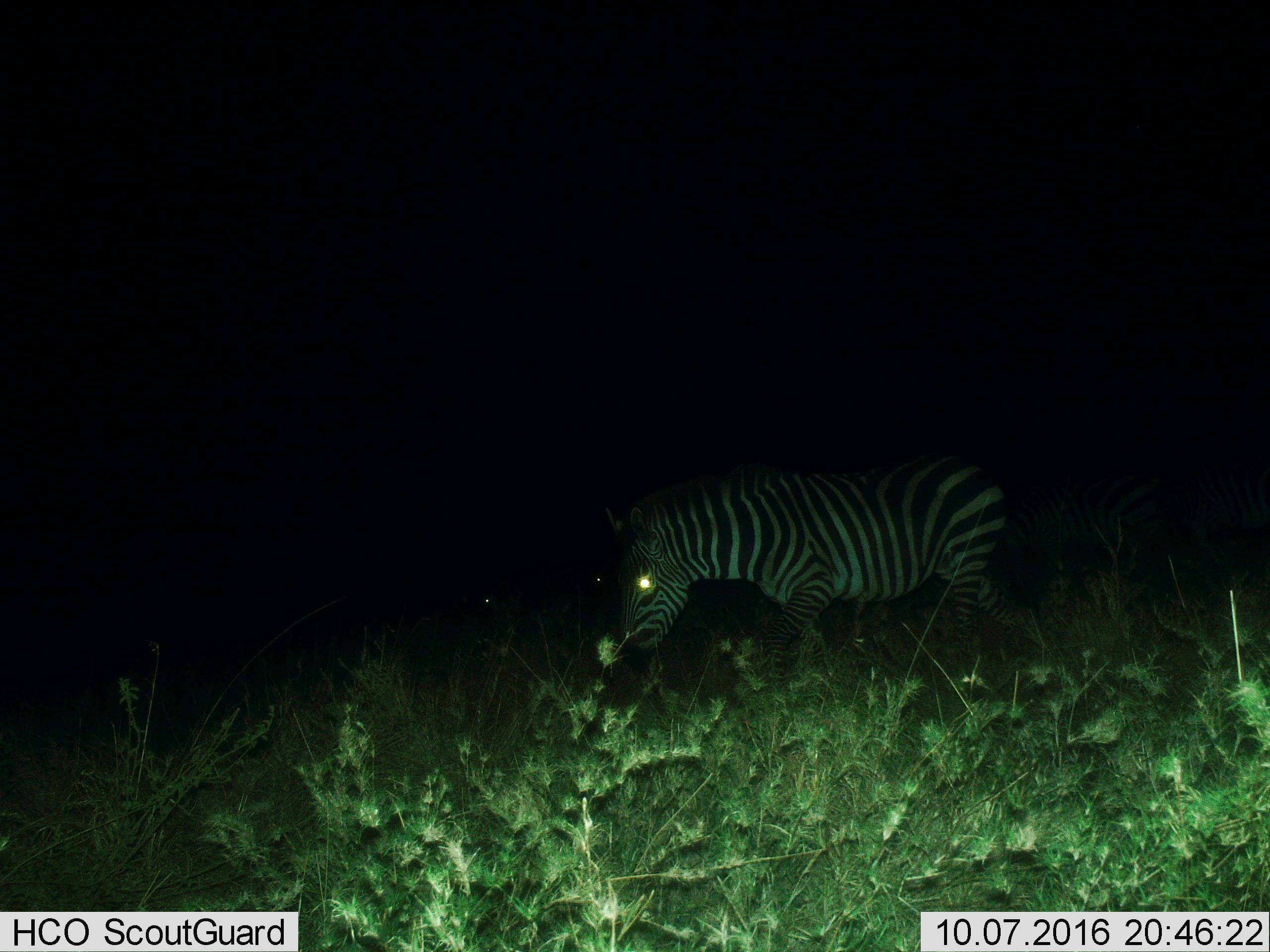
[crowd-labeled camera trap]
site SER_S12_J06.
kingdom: Animalia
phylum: Chordata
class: Mammalia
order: Perissodactyla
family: Equidae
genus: Equus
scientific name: Equus quagga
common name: plains zebra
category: zebraplains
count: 1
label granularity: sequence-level